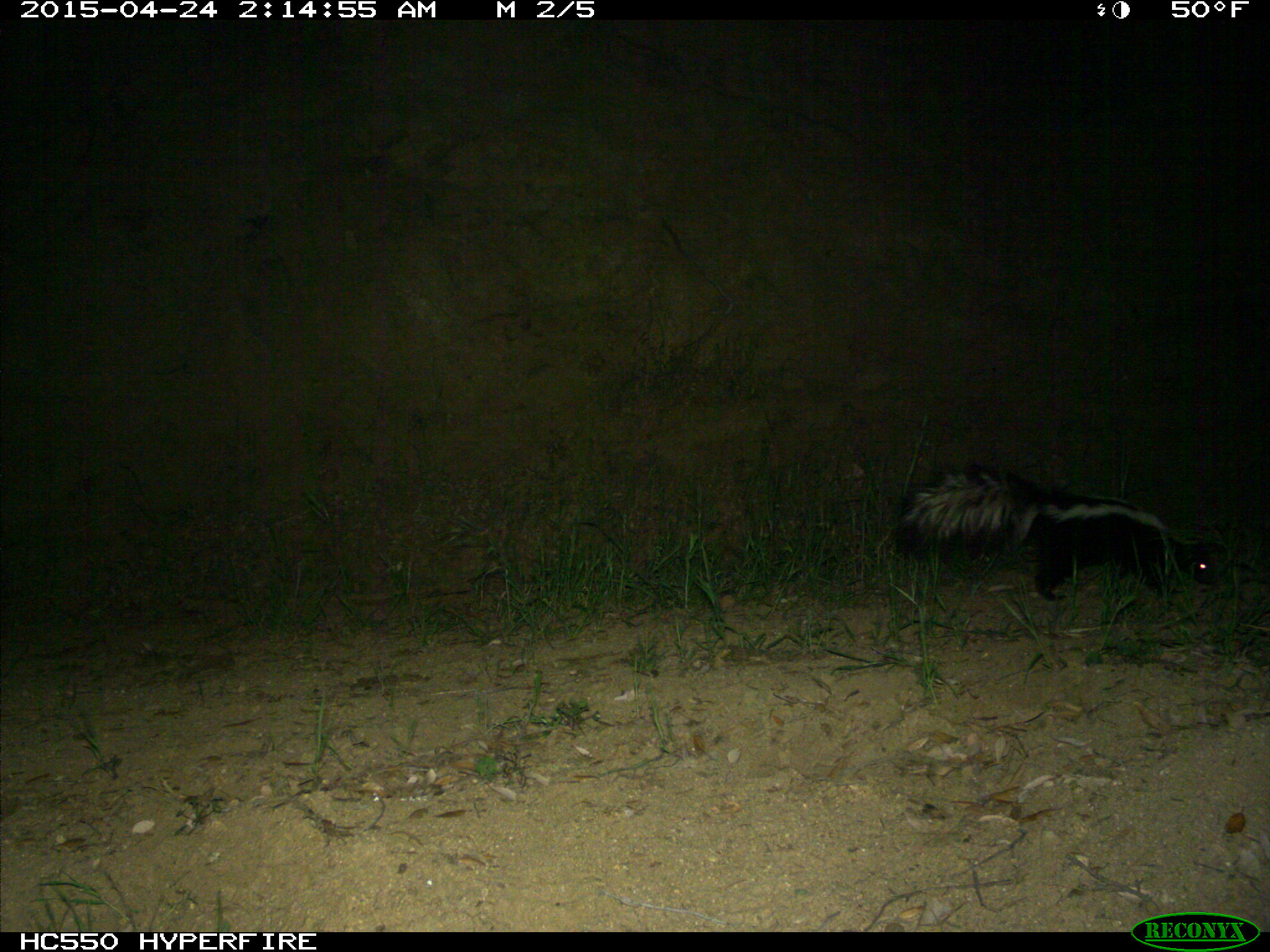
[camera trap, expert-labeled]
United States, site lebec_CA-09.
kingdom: Animalia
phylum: Chordata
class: Mammalia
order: Carnivora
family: Mephitidae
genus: Mephitis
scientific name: Mephitis mephitis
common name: striped skunk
Mephitis mephitis (striped skunk).